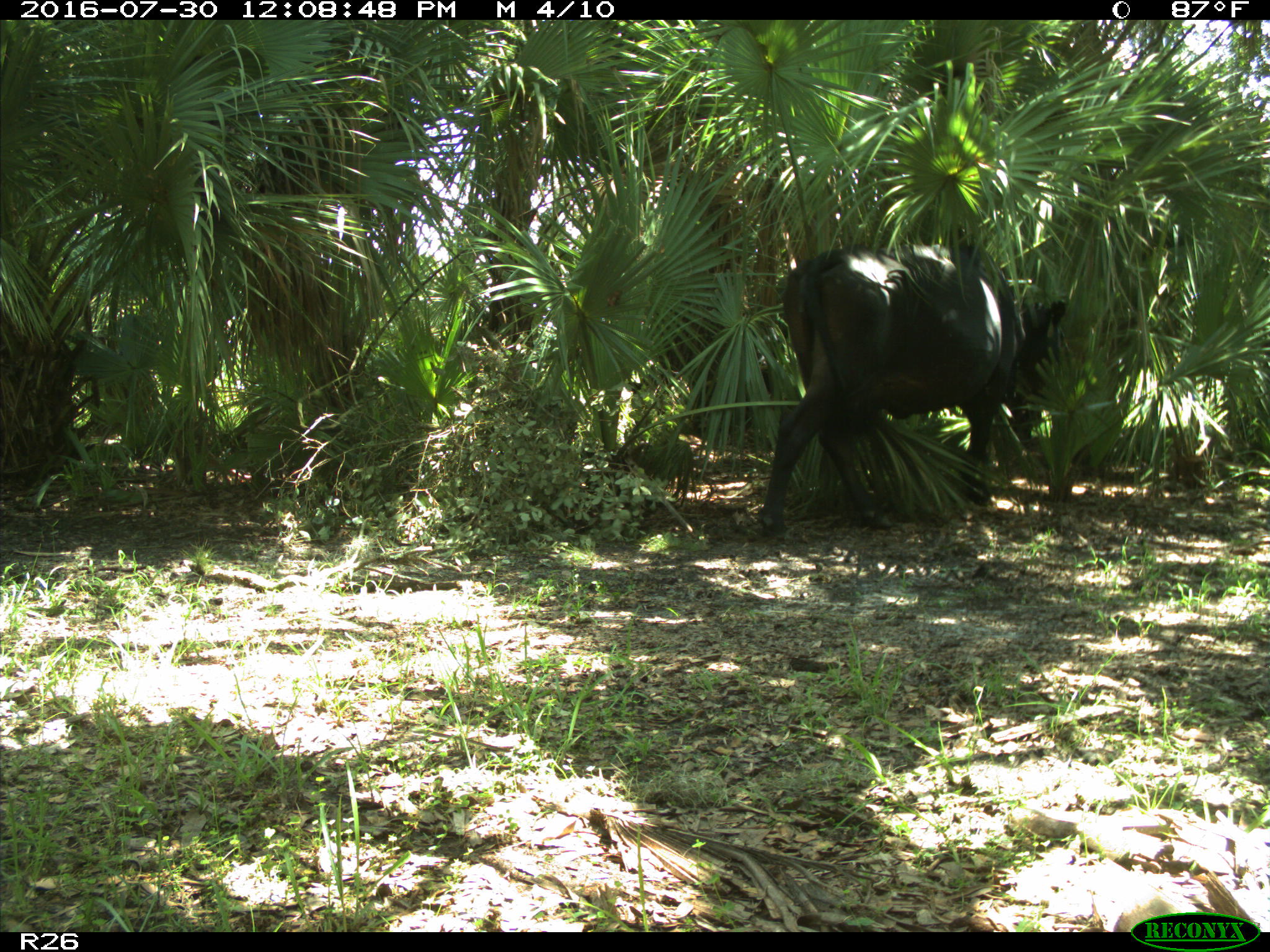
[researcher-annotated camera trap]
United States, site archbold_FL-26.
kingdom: Animalia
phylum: Chordata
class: Mammalia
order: Artiodactyla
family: Bovidae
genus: Bos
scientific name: Bos taurus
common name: domestic cow